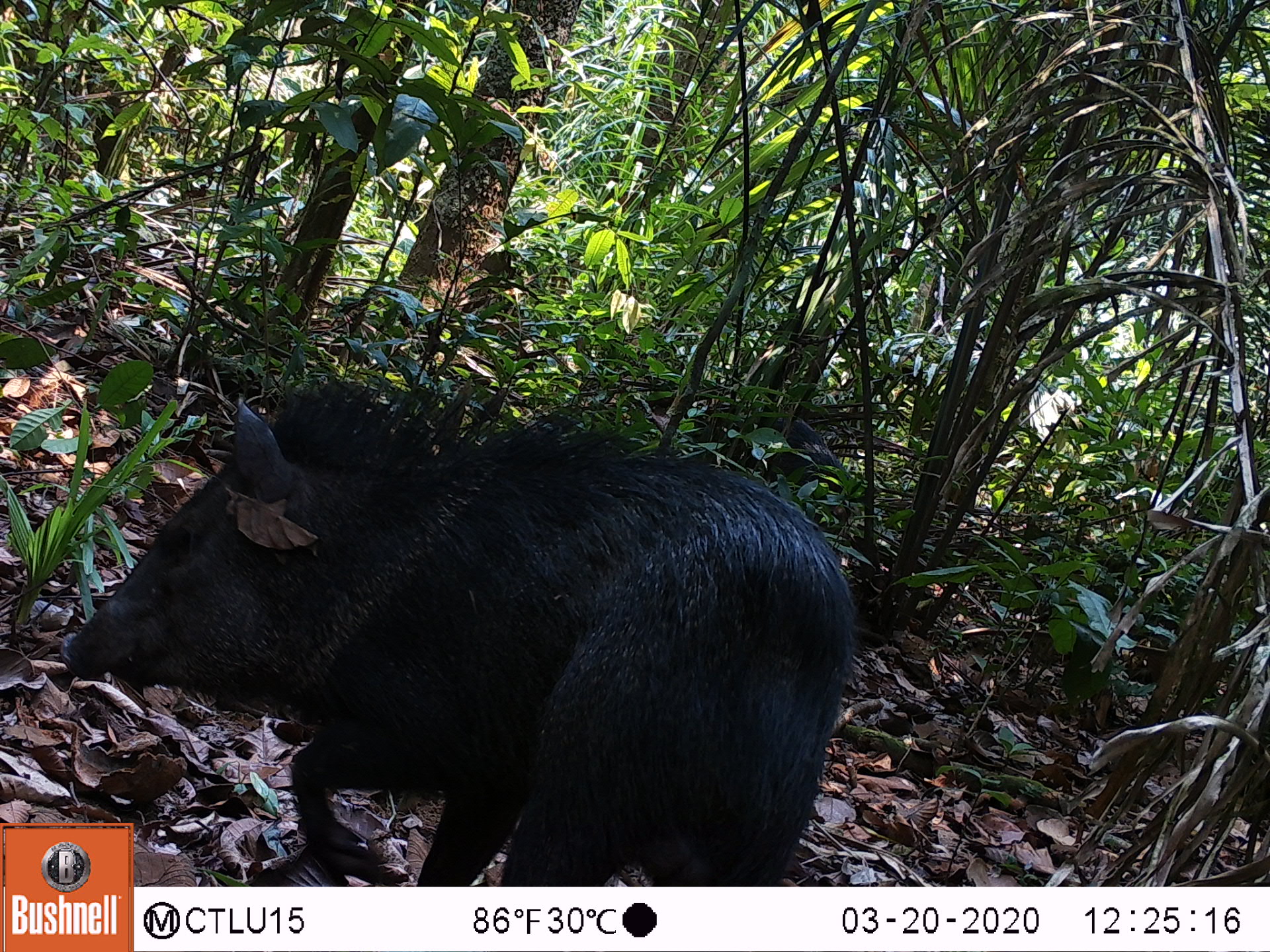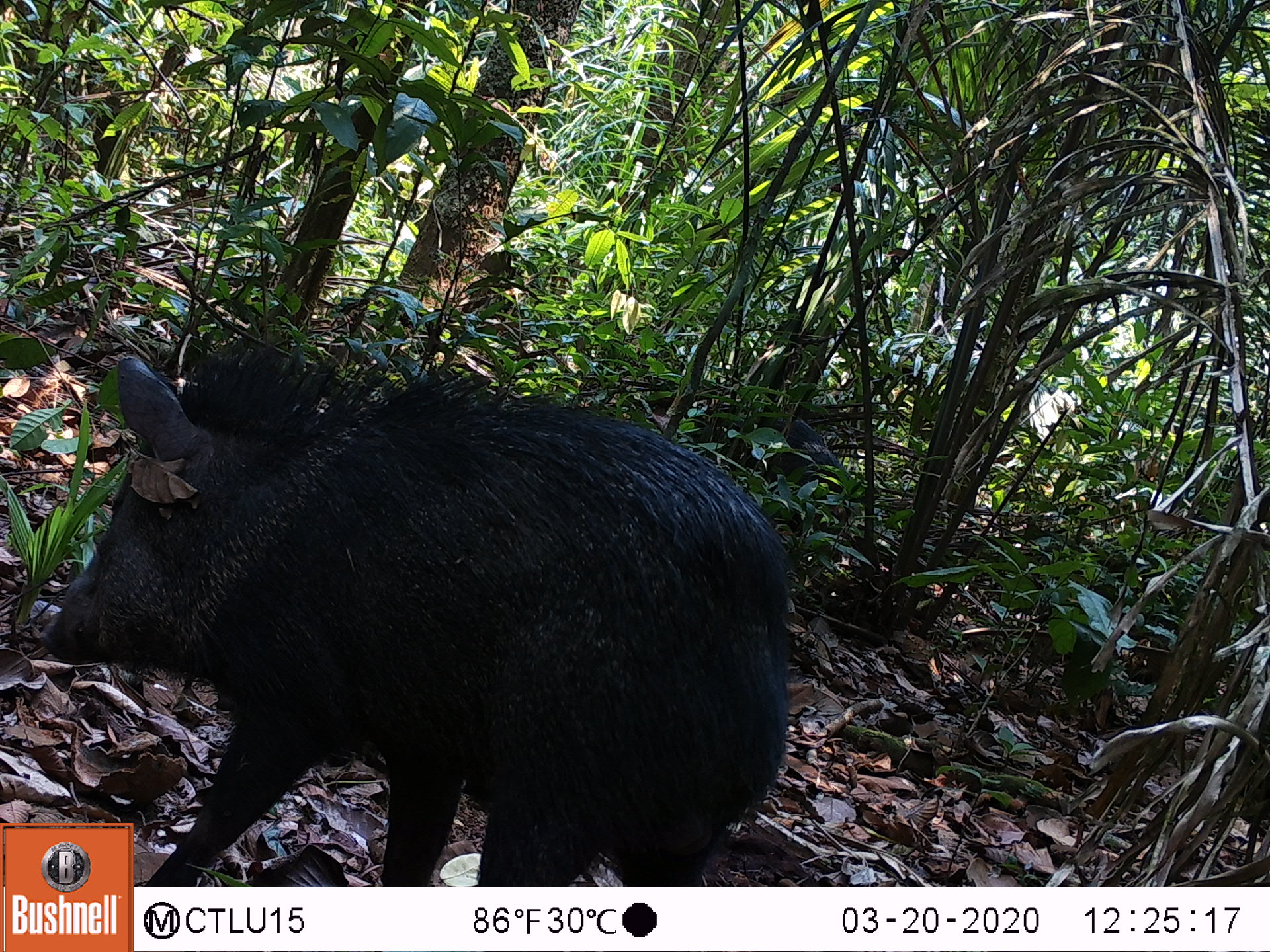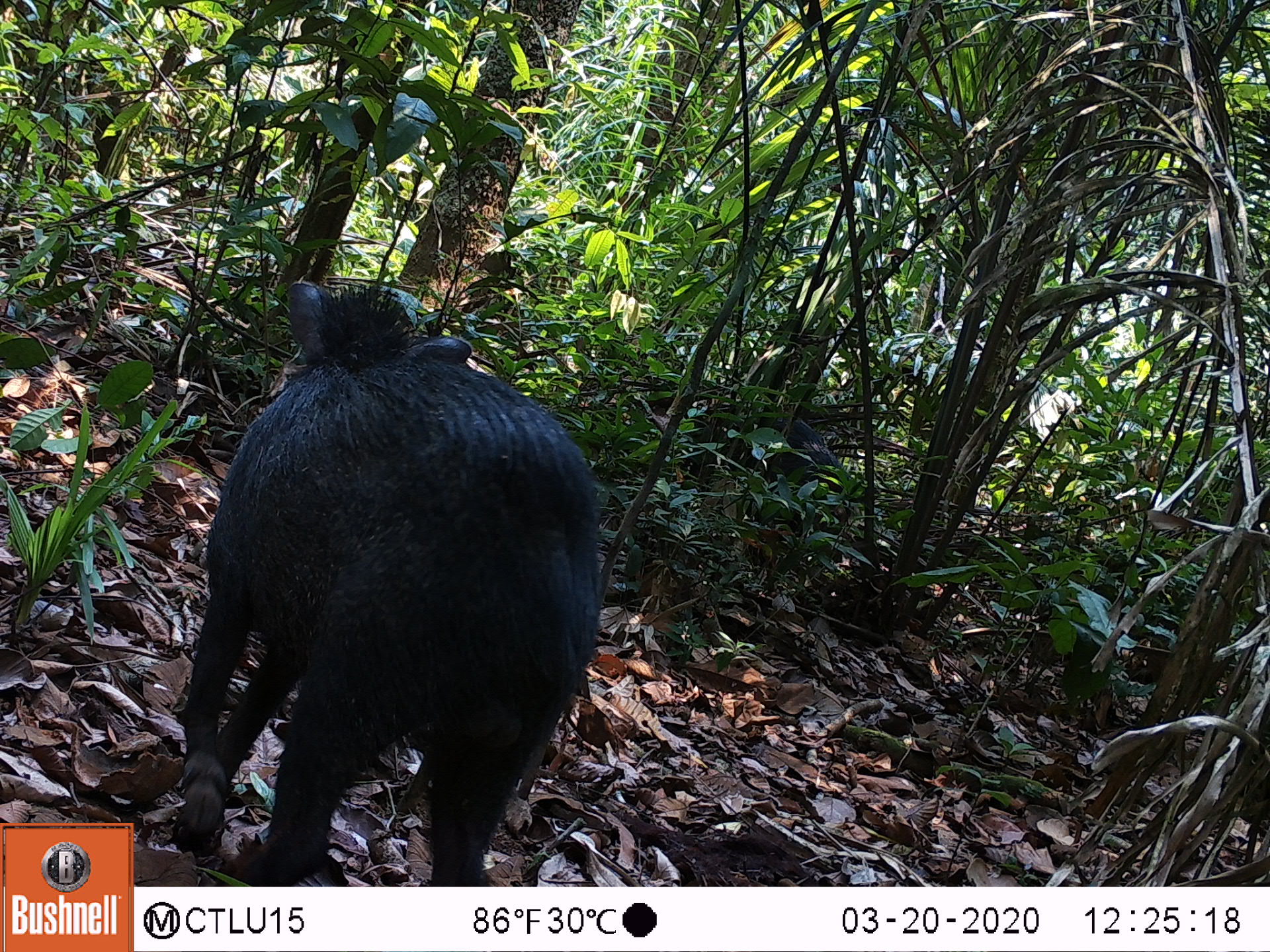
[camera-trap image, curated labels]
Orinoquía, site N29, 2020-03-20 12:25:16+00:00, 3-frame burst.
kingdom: Animalia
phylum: Chordata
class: Mammalia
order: Artiodactyla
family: Tayassuidae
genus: Pecari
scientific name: Pecari tajacu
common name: collared peccary